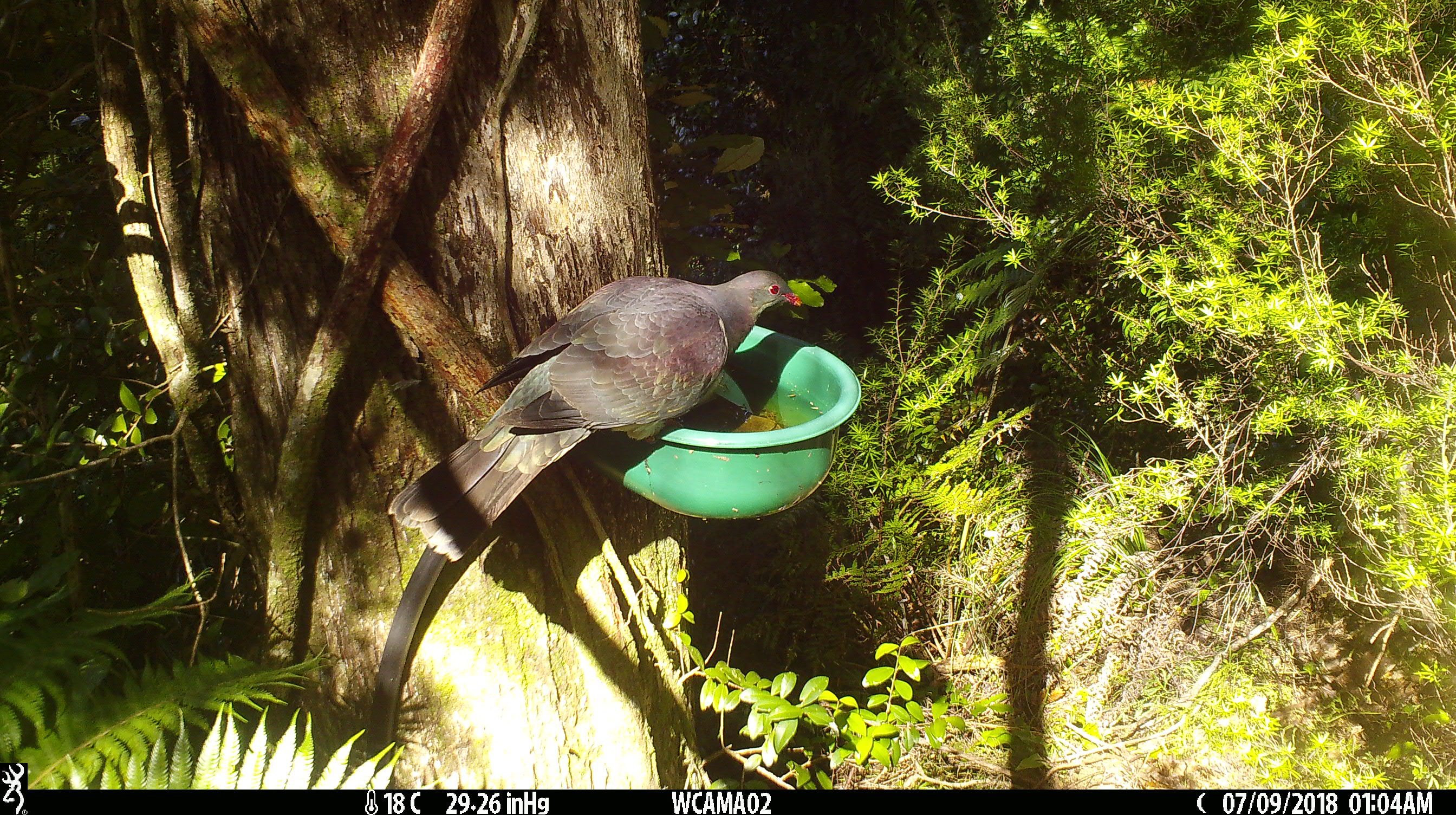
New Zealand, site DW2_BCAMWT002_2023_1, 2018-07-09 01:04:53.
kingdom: Animalia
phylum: Chordata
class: Aves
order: Columbiformes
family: Columbidae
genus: Hemiphaga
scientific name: Hemiphaga novaeseelandiae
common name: new zealand pigeon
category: kereru